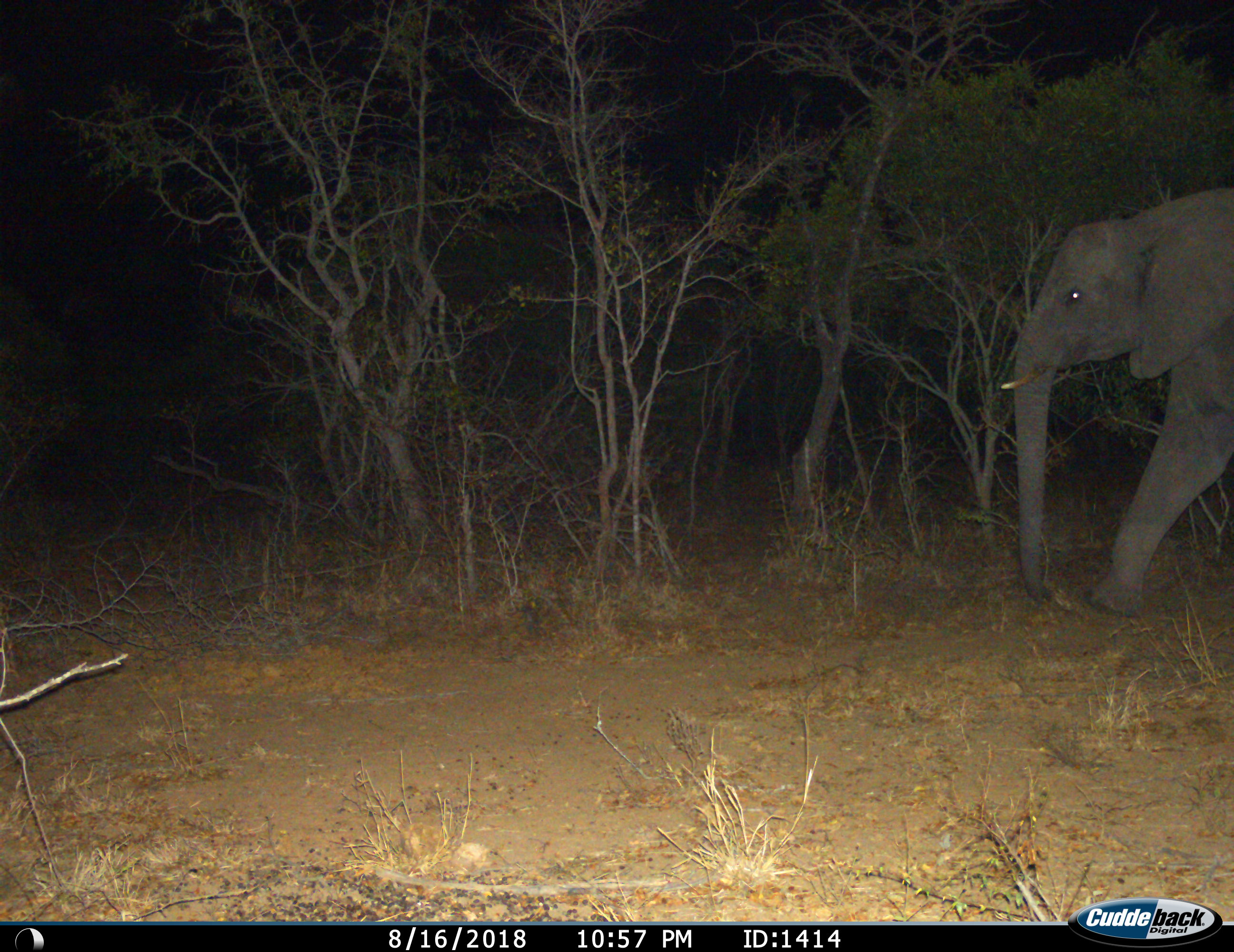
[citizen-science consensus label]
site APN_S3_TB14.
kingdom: Animalia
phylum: Chordata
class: Mammalia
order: Proboscidea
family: Elephantidae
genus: Loxodonta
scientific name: Loxodonta africana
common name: african bush elephant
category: elephant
Elephant (african bush elephant) (Loxodonta africana), count 1. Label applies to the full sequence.